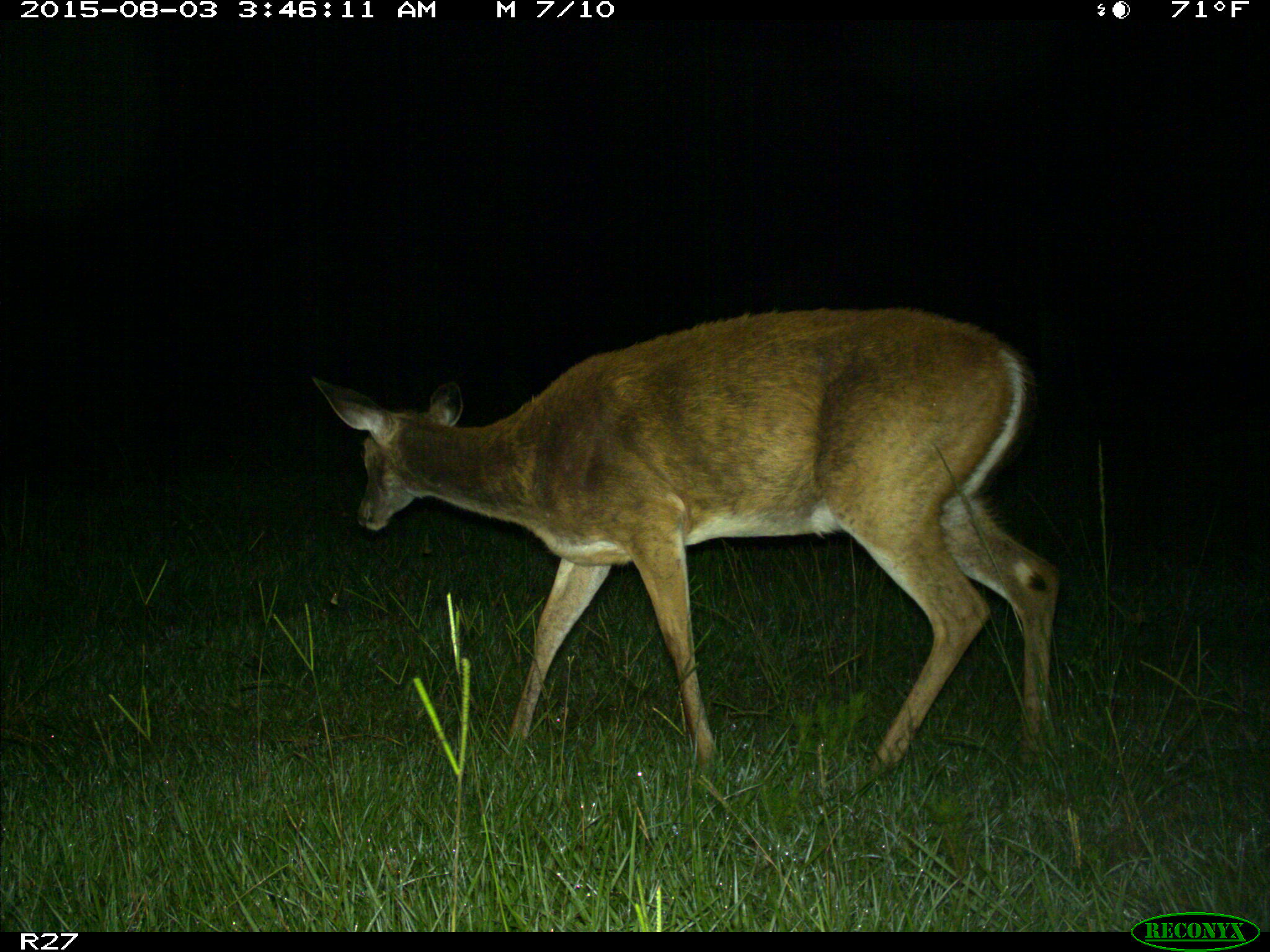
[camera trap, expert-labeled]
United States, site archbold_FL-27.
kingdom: Animalia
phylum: Chordata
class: Mammalia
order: Artiodactyla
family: Cervidae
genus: Odocoileus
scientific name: Odocoileus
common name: deer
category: unidentified deer